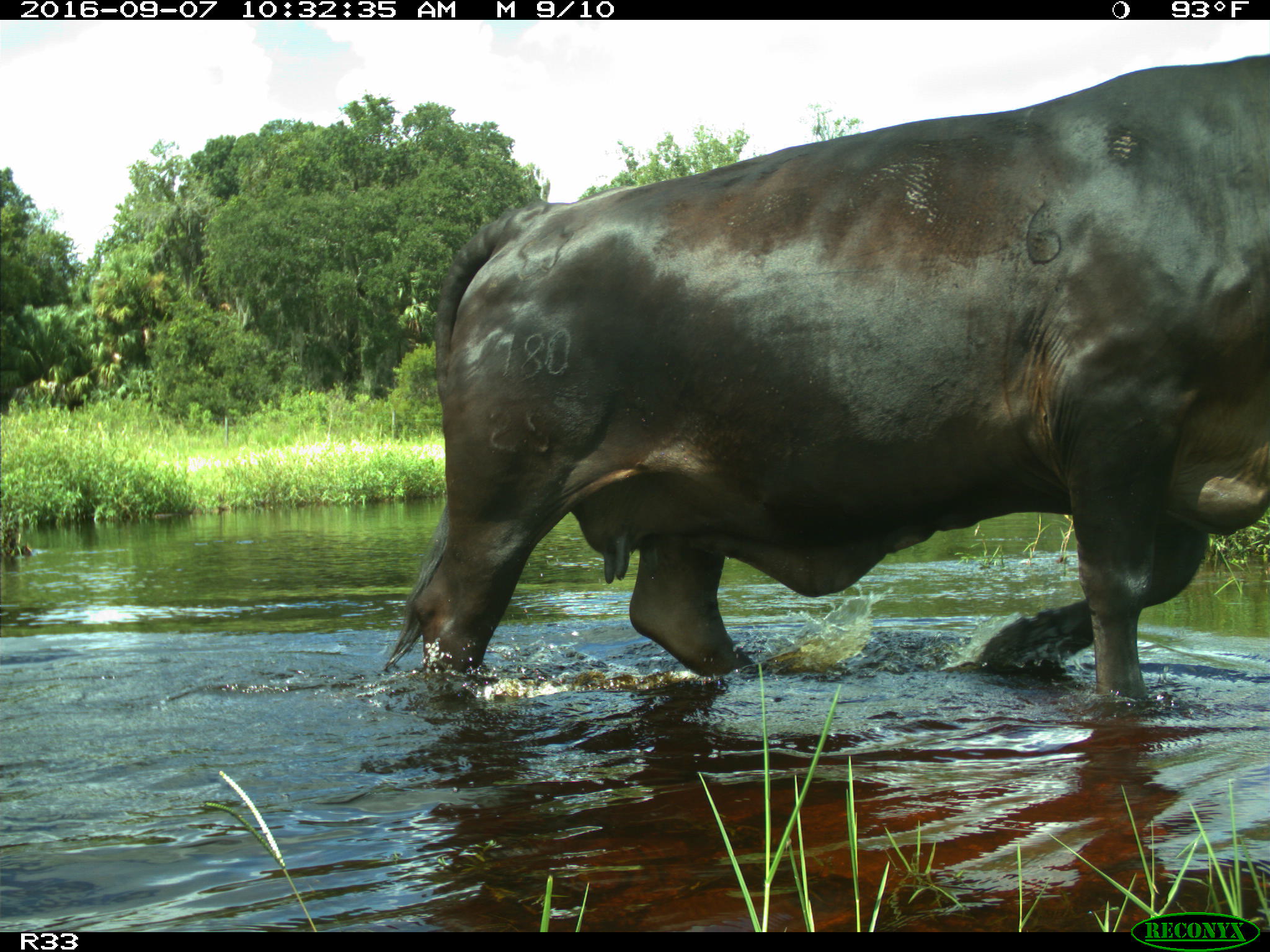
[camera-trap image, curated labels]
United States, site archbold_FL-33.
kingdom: Animalia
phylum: Chordata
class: Mammalia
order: Artiodactyla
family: Bovidae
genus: Bos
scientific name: Bos taurus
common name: domestic cow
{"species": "Bos taurus (domestic cow)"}